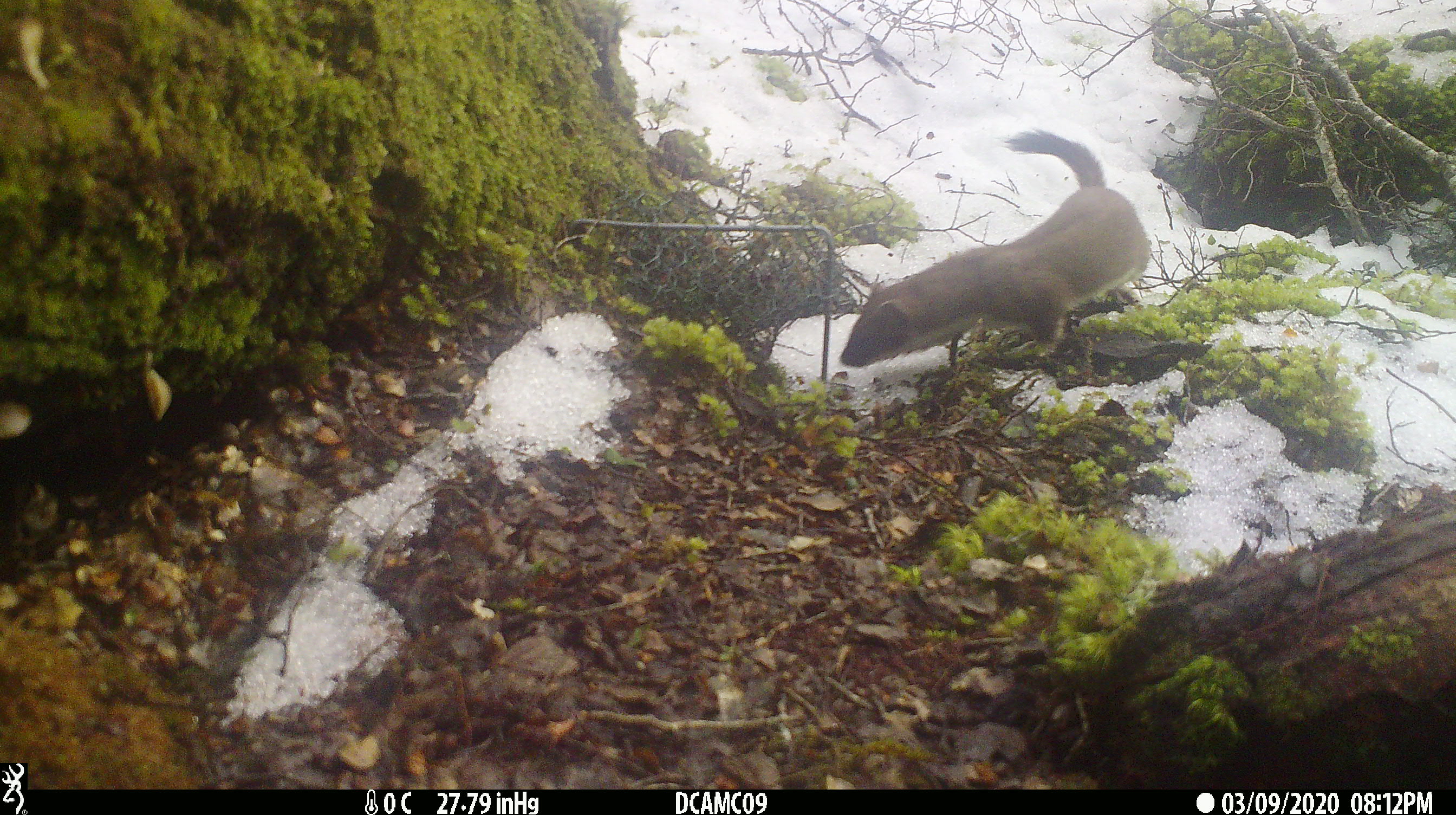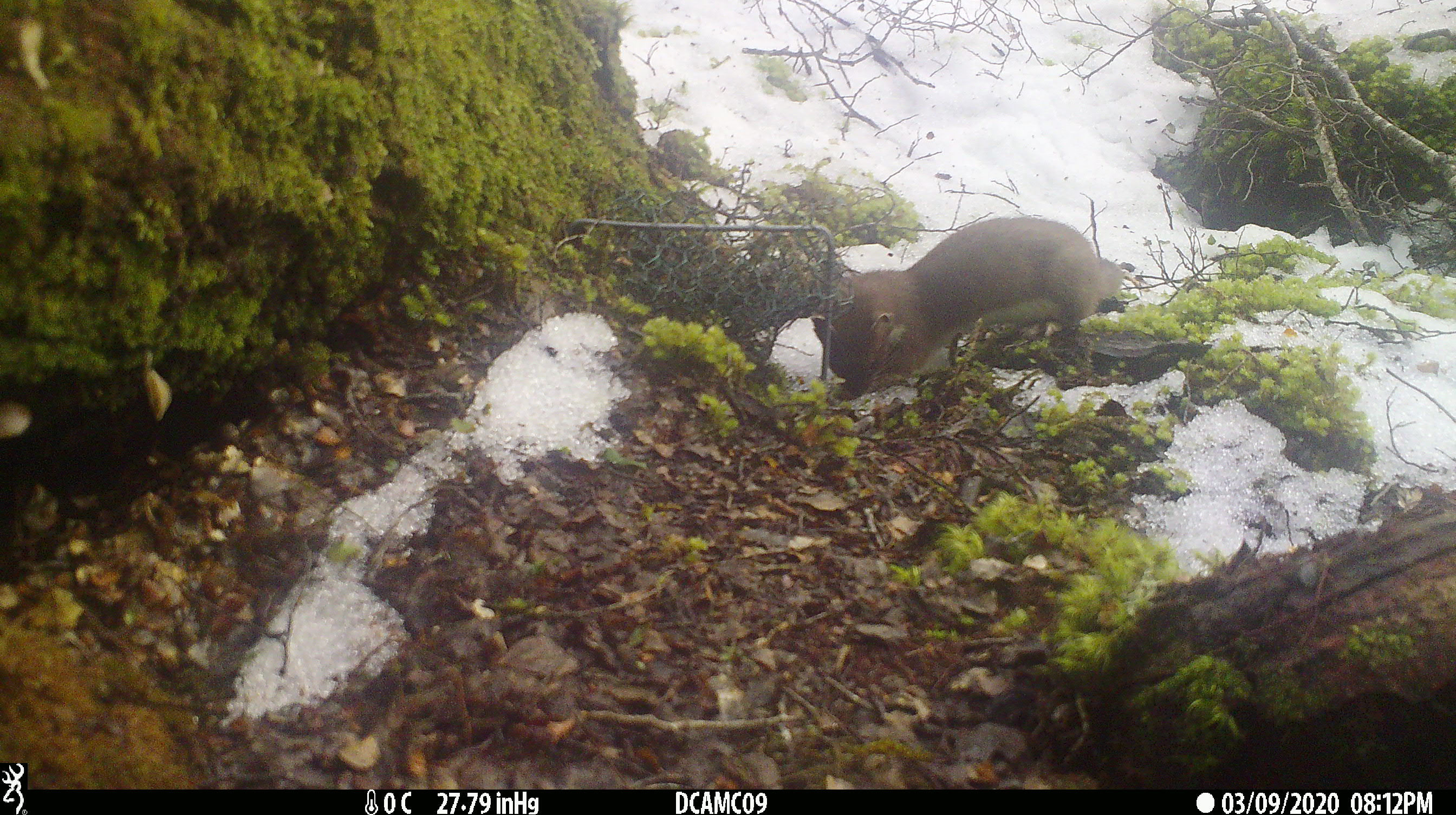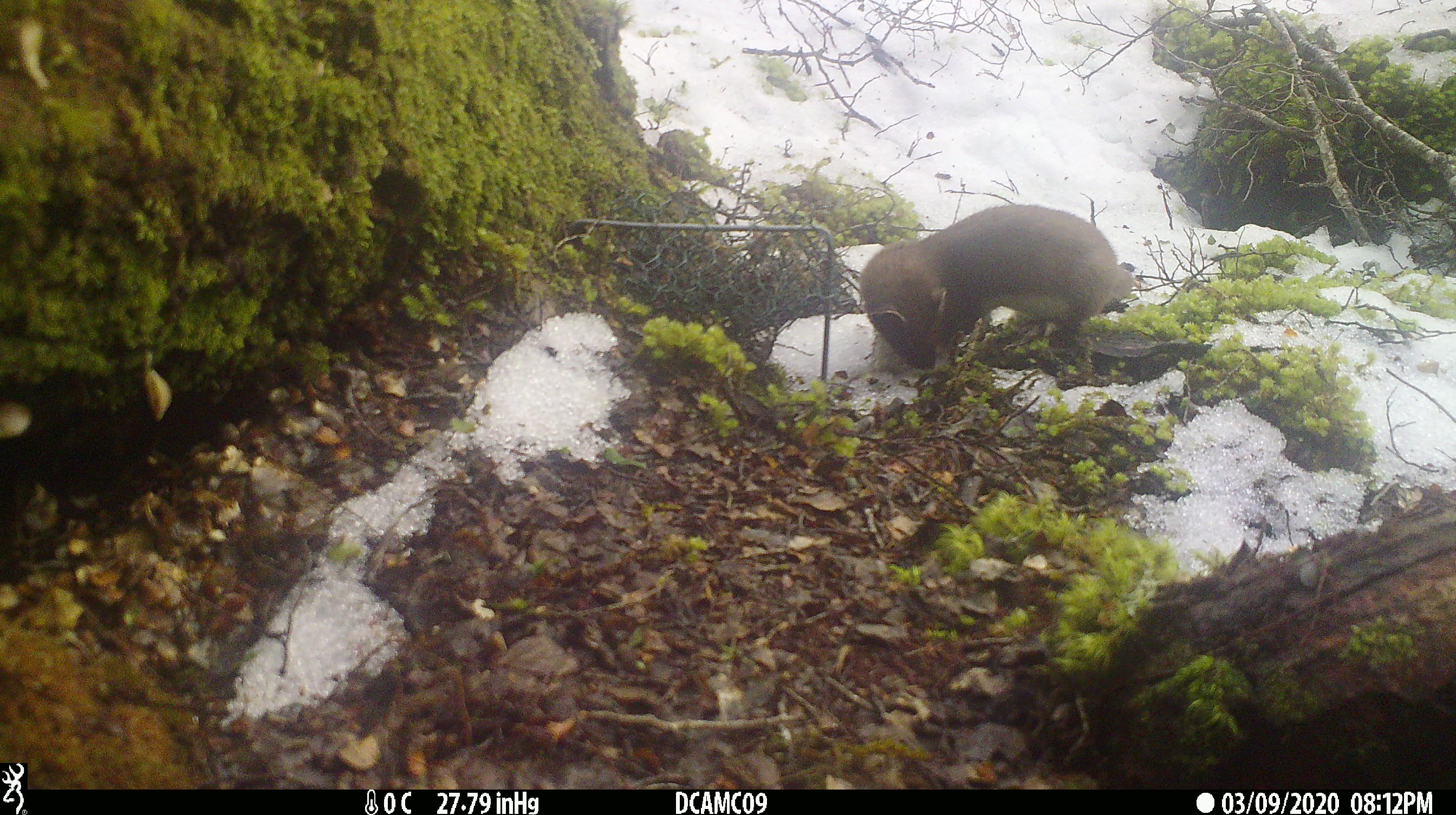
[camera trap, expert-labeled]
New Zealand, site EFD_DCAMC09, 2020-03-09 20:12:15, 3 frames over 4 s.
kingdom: Animalia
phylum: Chordata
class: Mammalia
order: Carnivora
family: Mustelidae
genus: Mustela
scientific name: Mustela erminea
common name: stoat